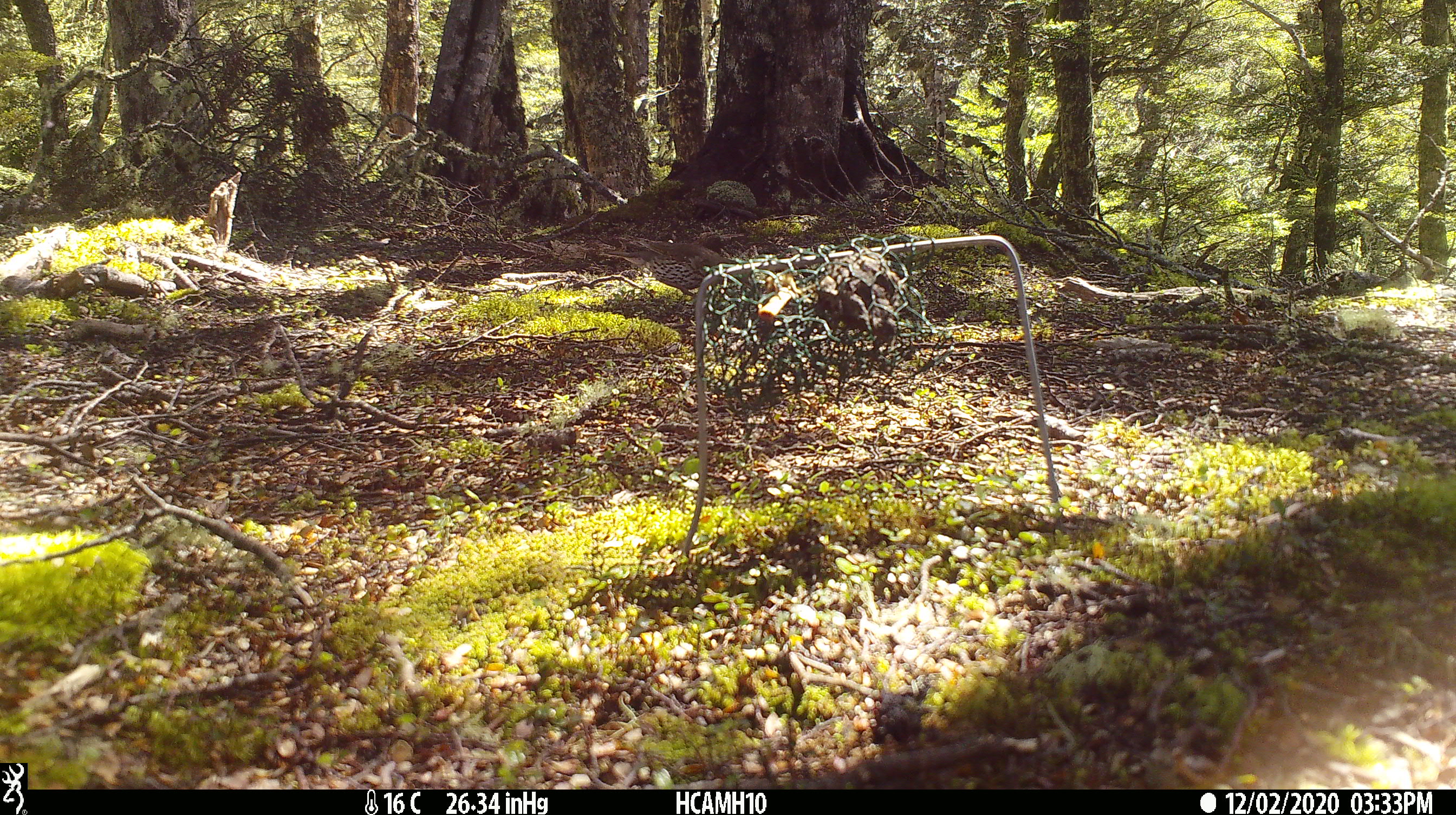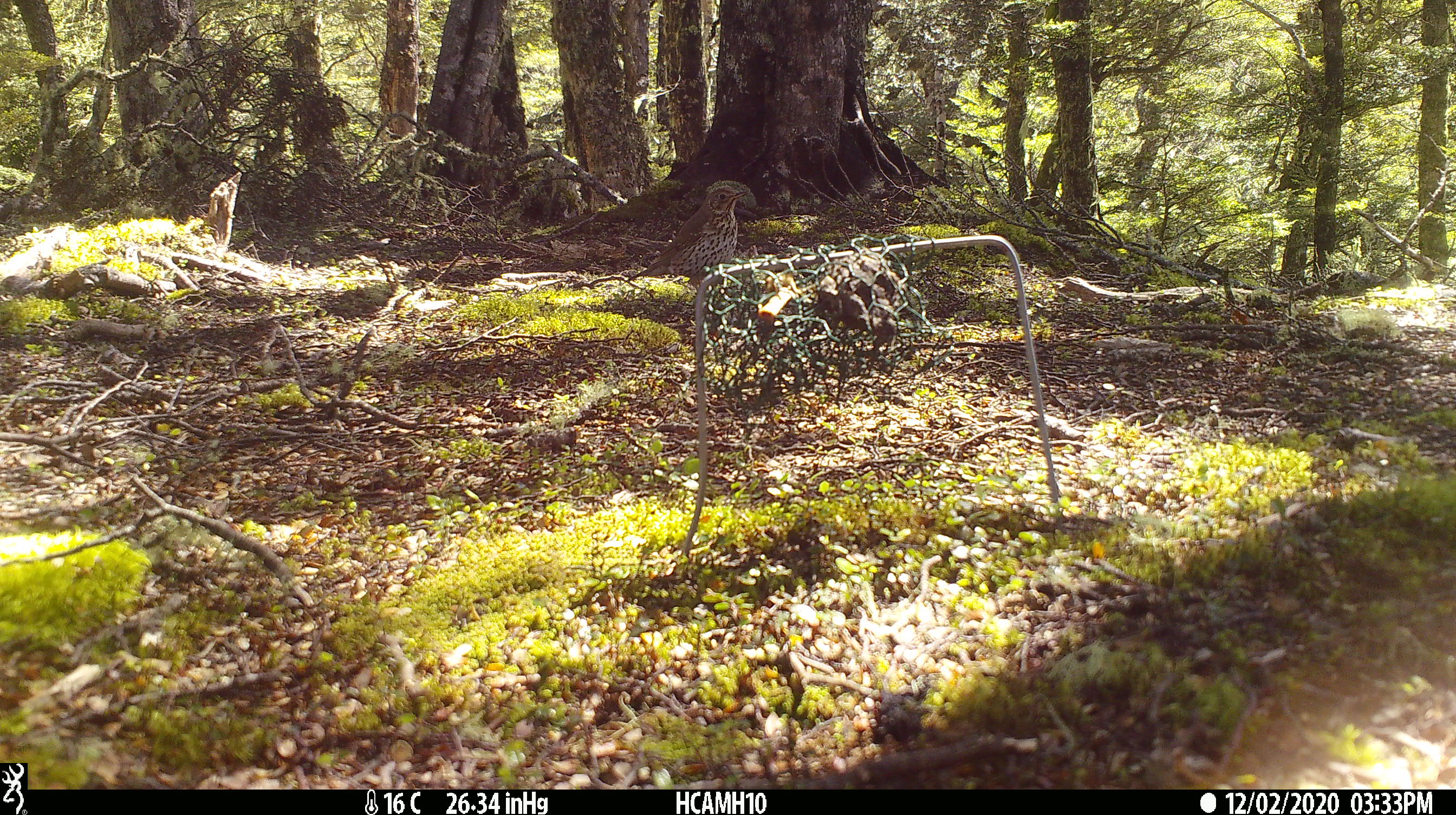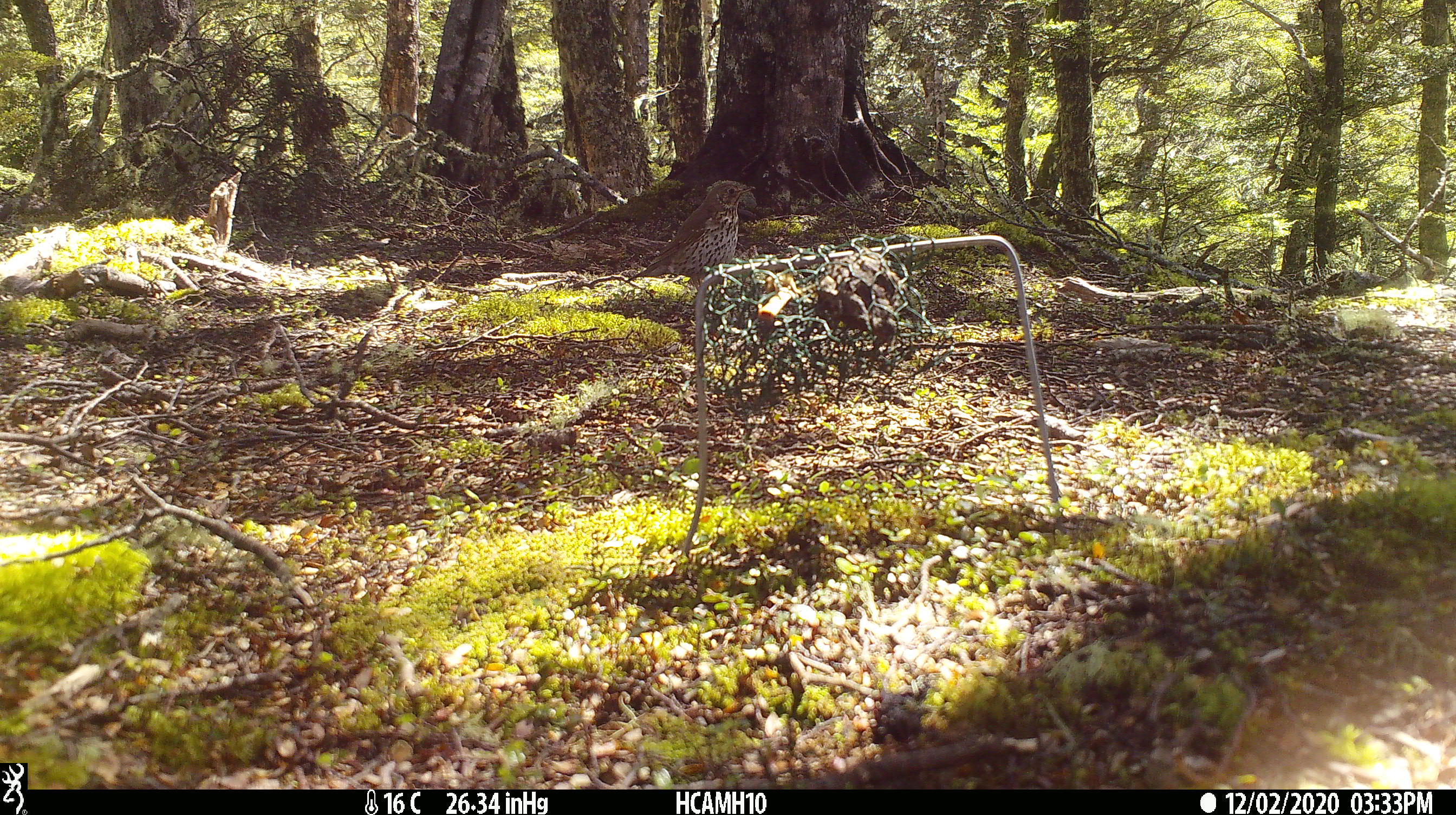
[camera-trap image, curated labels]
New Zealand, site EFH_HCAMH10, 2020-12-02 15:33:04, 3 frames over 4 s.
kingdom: Animalia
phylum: Chordata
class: Aves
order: Passeriformes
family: Turdidae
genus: Turdus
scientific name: Turdus philomelos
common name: song thrush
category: thrush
Thrush (song thrush) (Turdus philomelos).